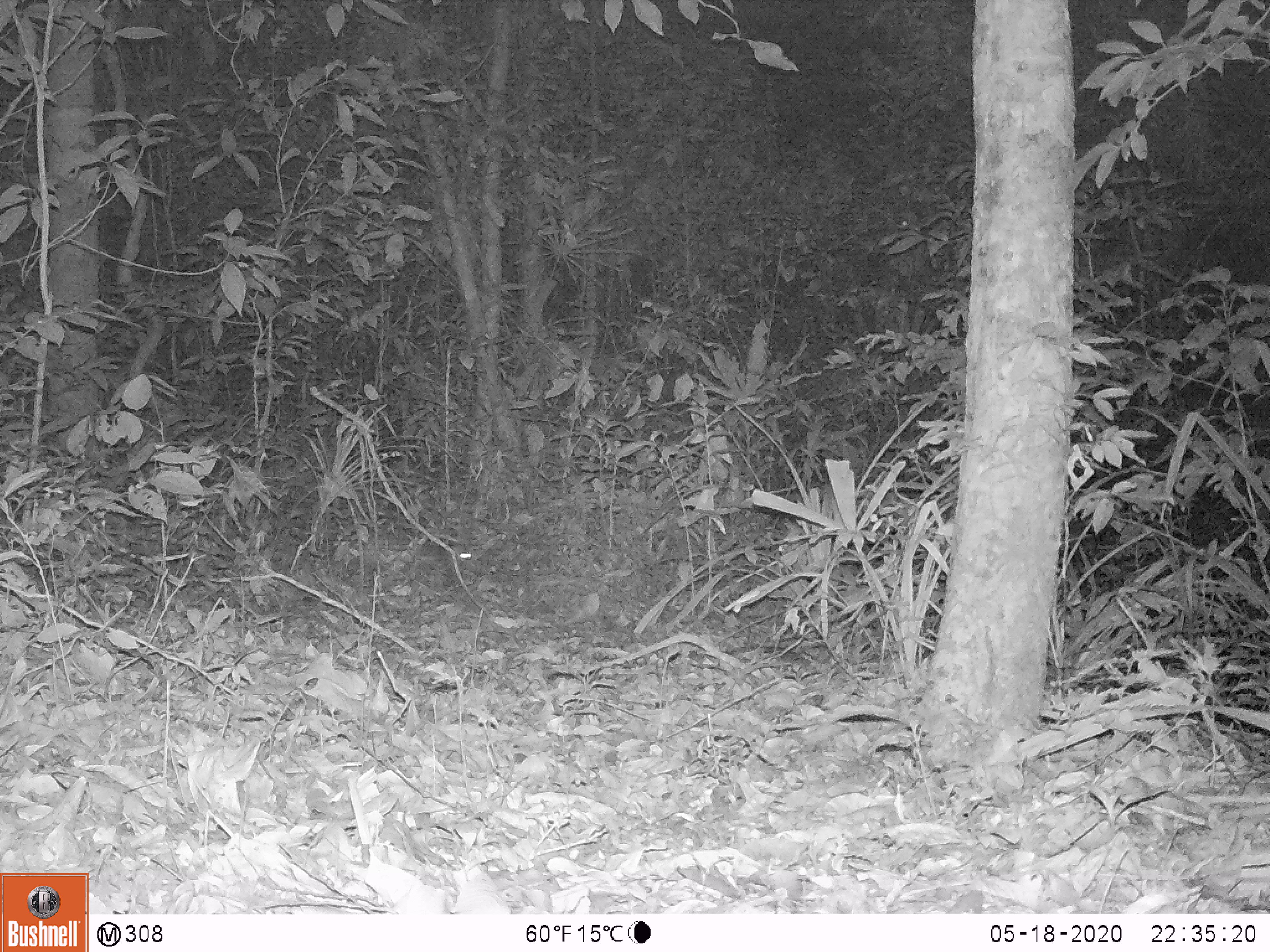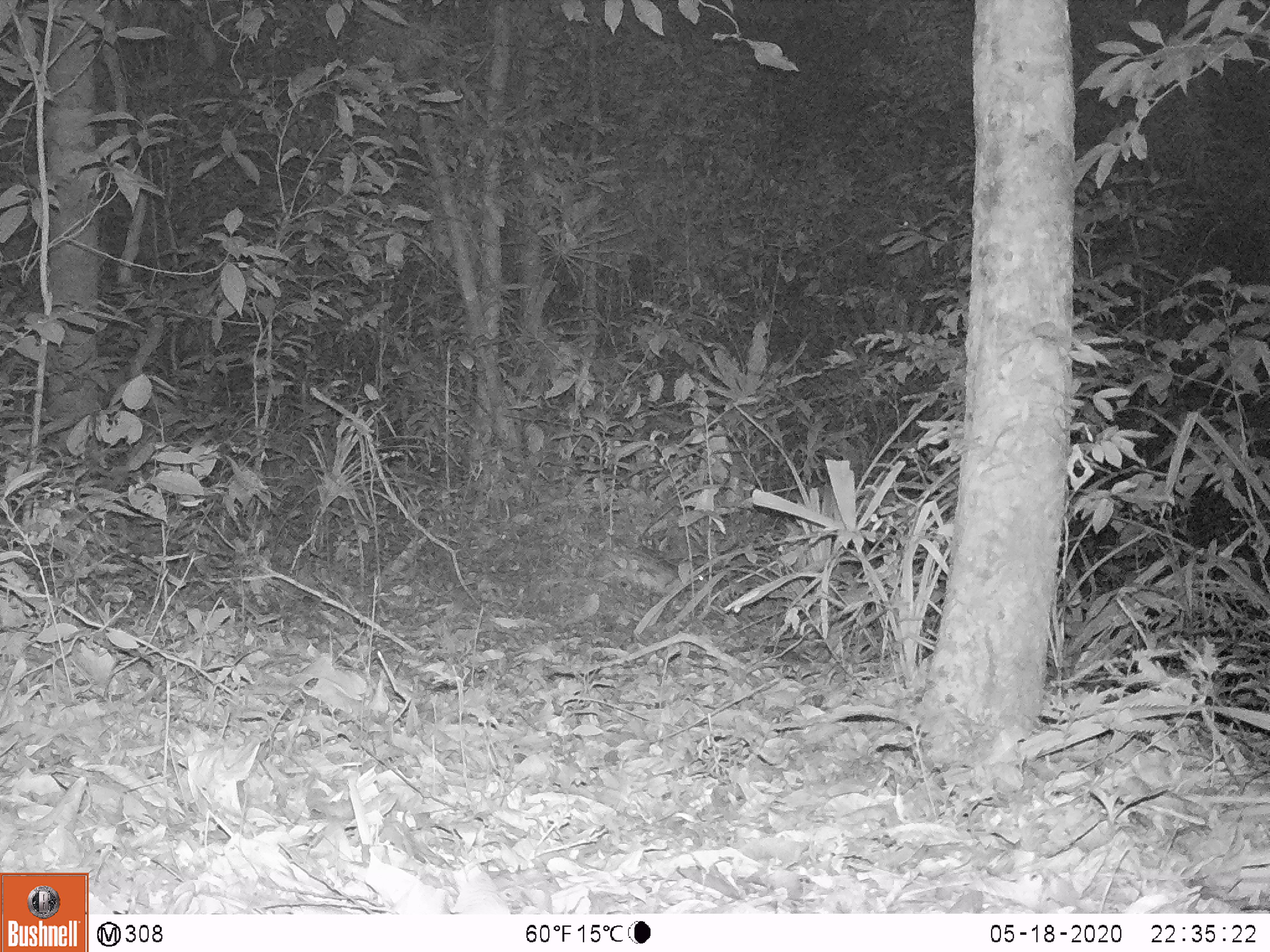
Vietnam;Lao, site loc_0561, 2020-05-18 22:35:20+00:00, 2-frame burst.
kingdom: Animalia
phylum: Chordata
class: Mammalia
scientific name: Mammalia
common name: mammal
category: unidentified small mammal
Unidentified small mammal (mammal) (Mammalia). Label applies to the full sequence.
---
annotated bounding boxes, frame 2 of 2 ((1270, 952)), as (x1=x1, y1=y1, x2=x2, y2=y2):
unidentified small mammal: (x1=592, y1=541, x2=712, y2=600)